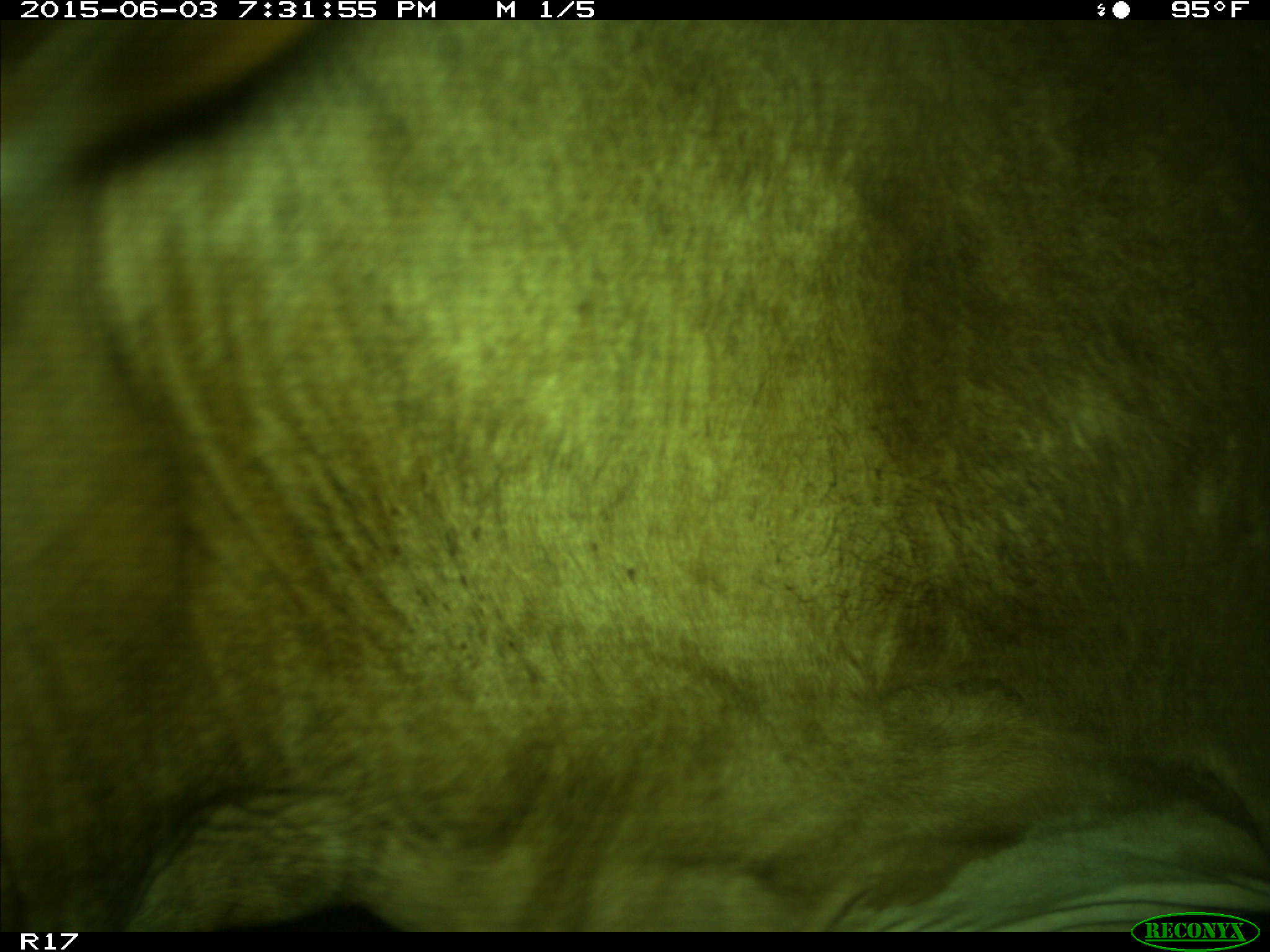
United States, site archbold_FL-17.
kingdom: Animalia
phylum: Chordata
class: Mammalia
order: Artiodactyla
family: Bovidae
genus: Bos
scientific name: Bos taurus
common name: domestic cow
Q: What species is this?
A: Bos taurus (domestic cow).